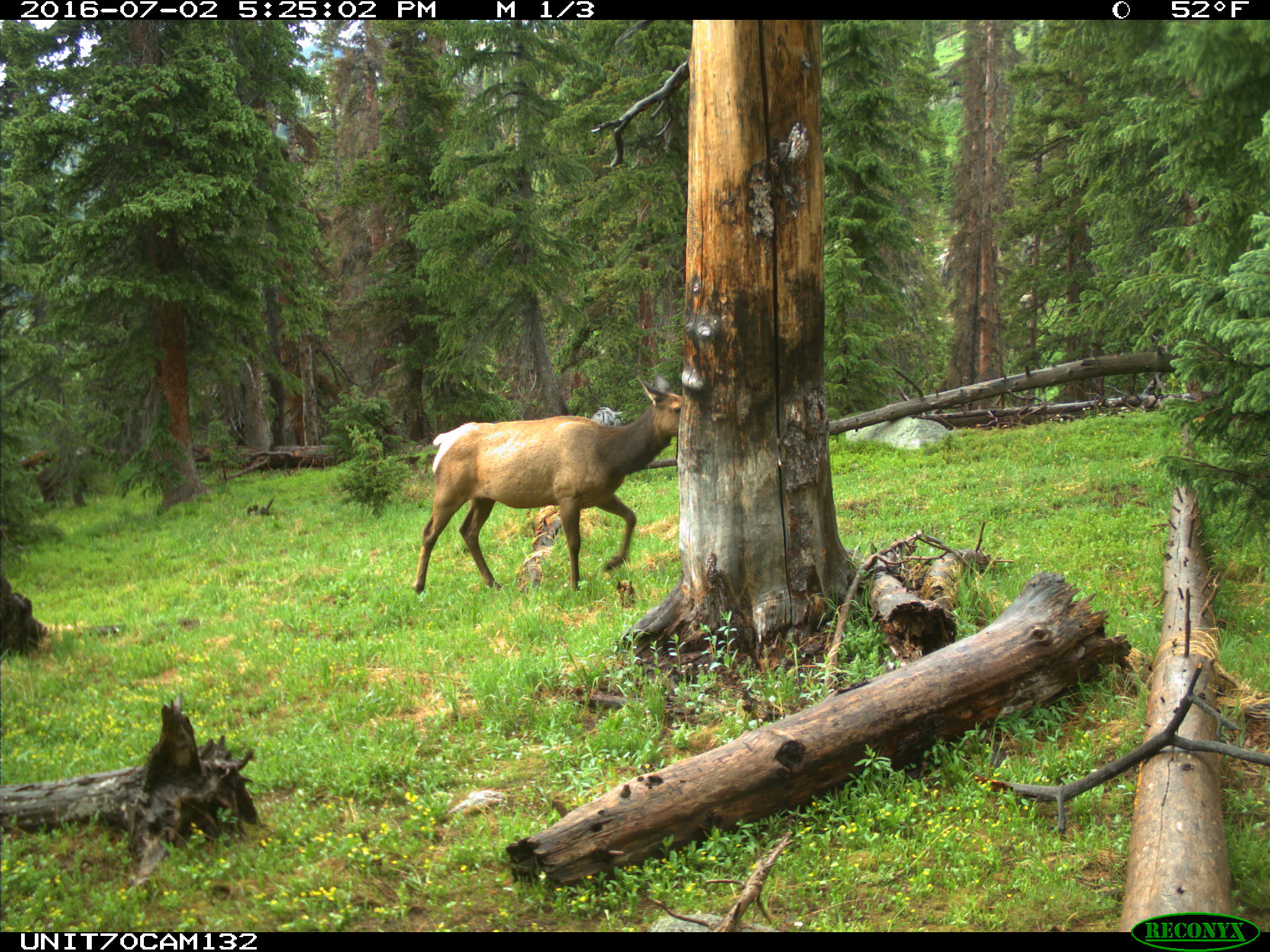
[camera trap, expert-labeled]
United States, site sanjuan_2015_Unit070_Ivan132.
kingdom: Animalia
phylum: Chordata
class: Mammalia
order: Artiodactyla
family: Cervidae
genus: Cervus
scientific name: Cervus elaphus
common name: red deer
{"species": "Cervus elaphus (red deer)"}